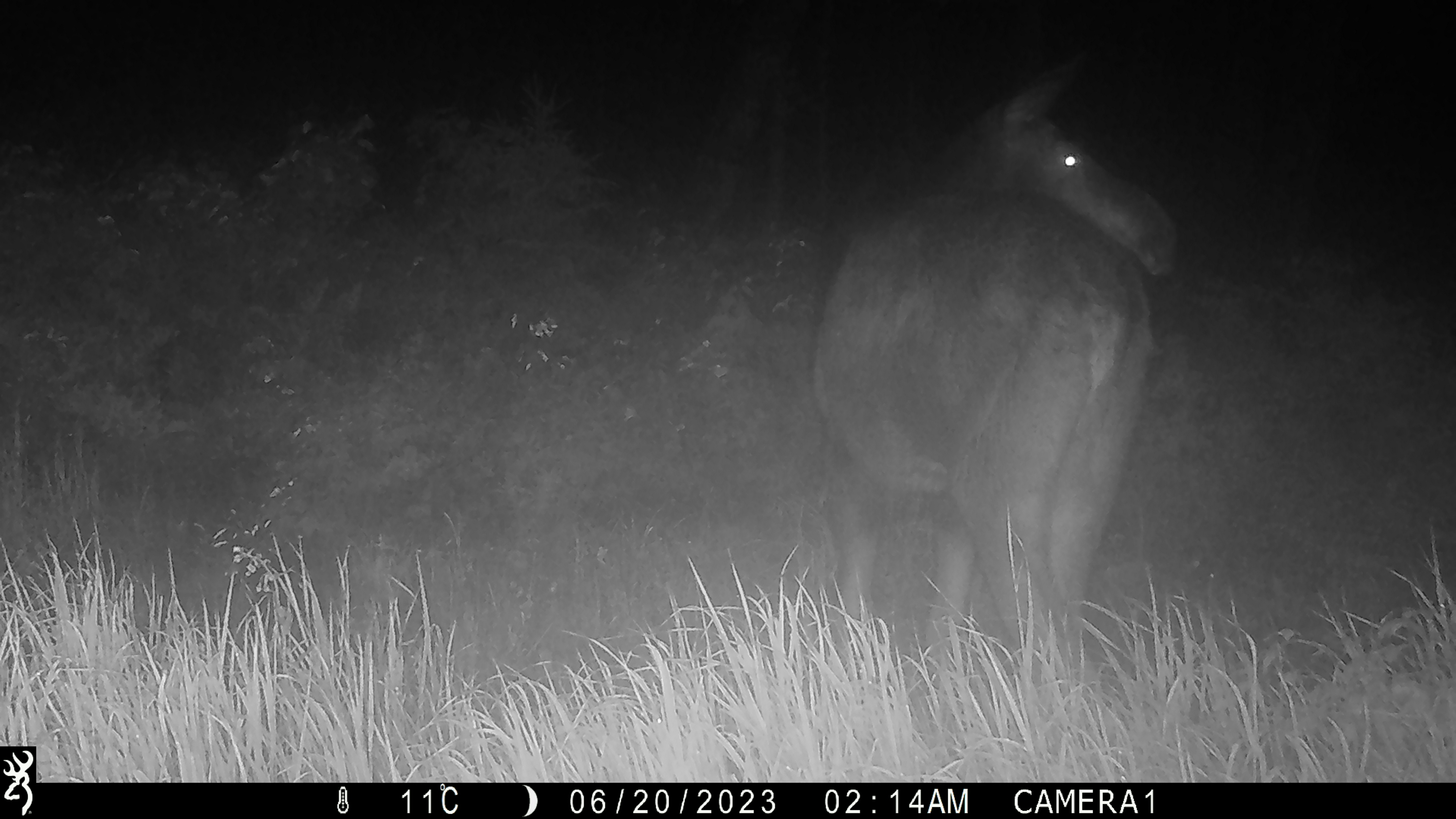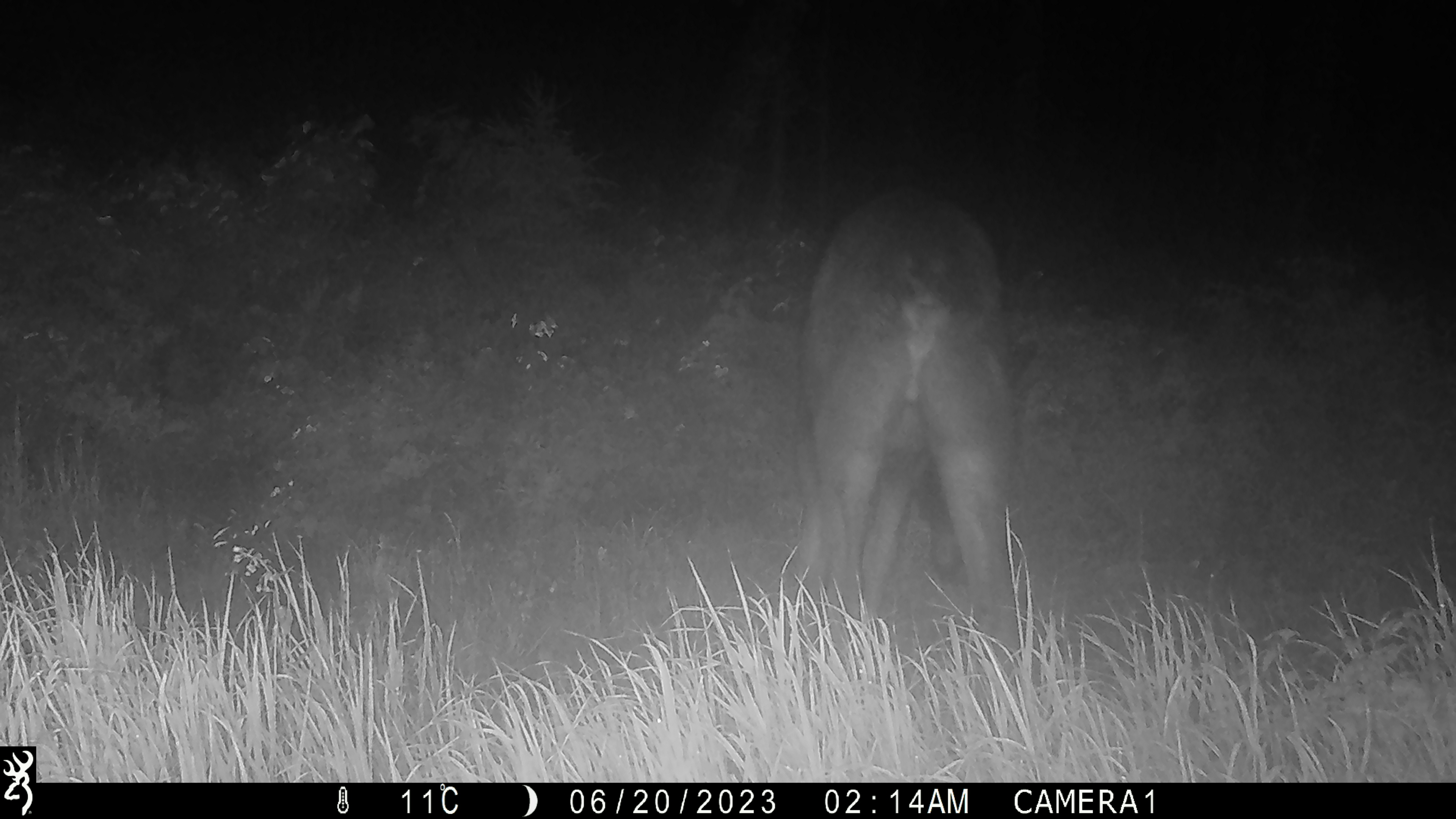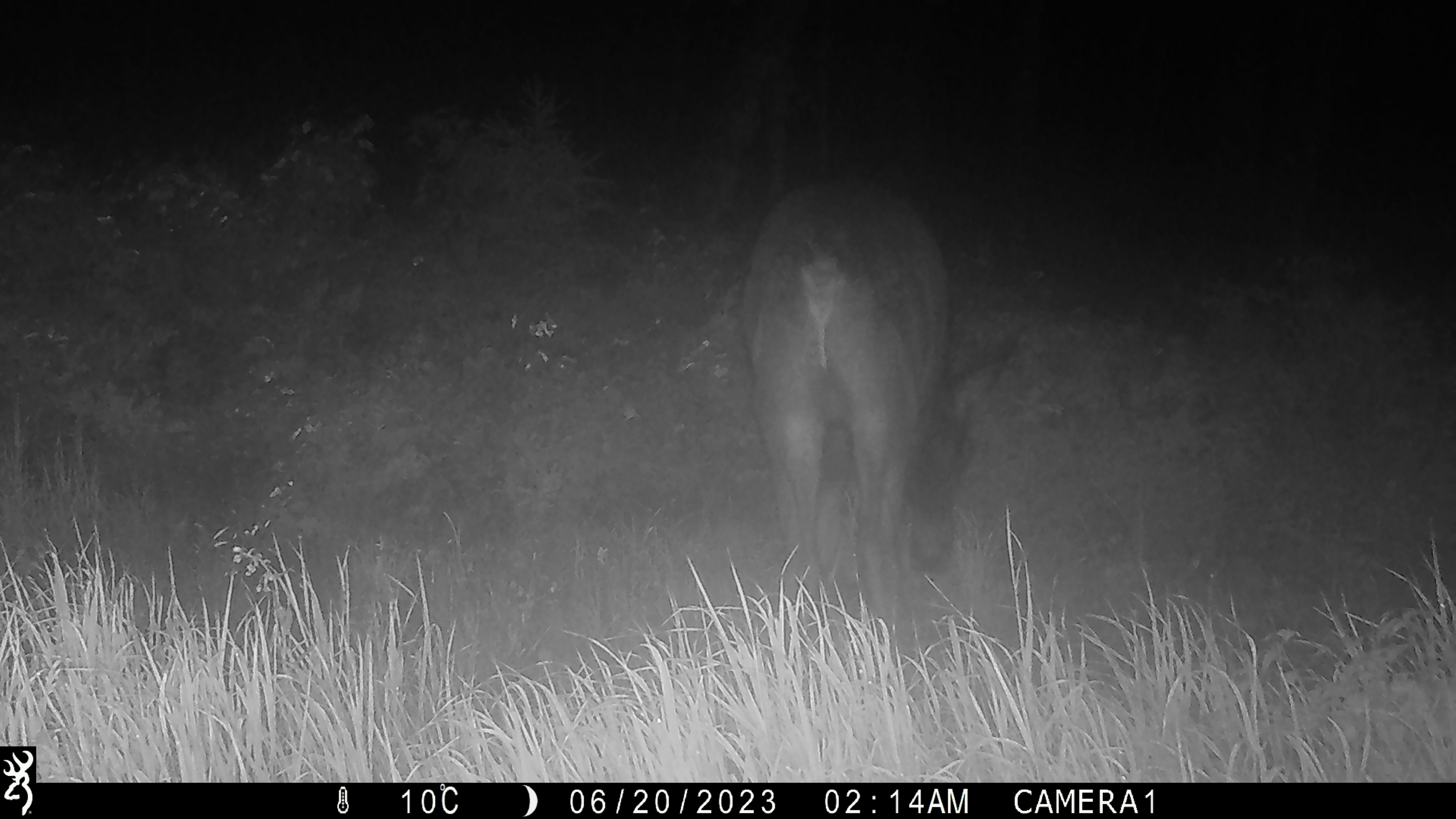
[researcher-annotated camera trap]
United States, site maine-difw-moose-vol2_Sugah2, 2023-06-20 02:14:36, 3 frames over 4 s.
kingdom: Animalia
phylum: Chordata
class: Mammalia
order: Artiodactyla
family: Cervidae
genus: Alces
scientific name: Alces alces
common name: moose